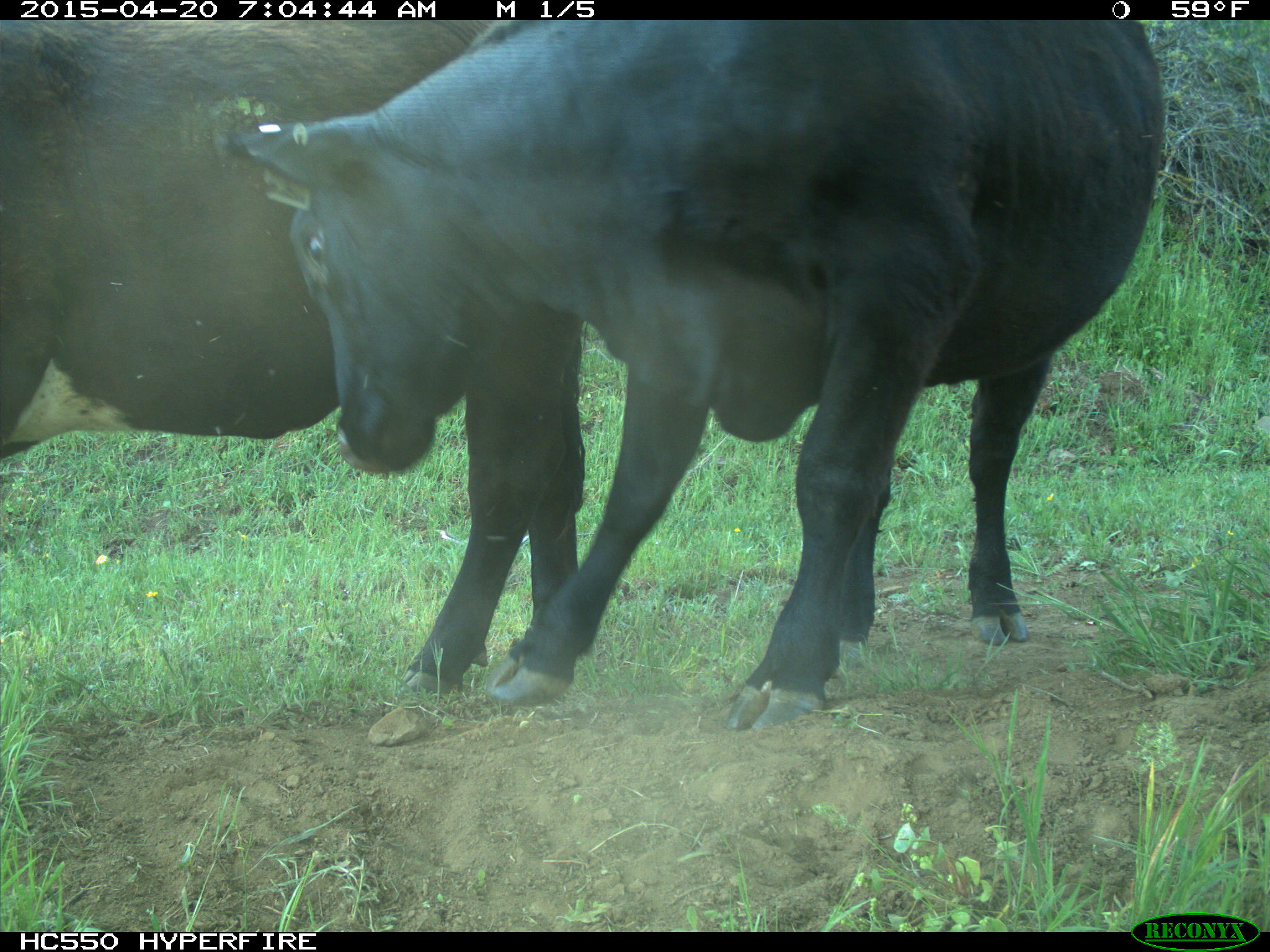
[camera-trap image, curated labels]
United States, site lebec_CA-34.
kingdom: Animalia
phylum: Chordata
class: Mammalia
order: Artiodactyla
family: Bovidae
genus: Bos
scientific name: Bos taurus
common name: domestic cow